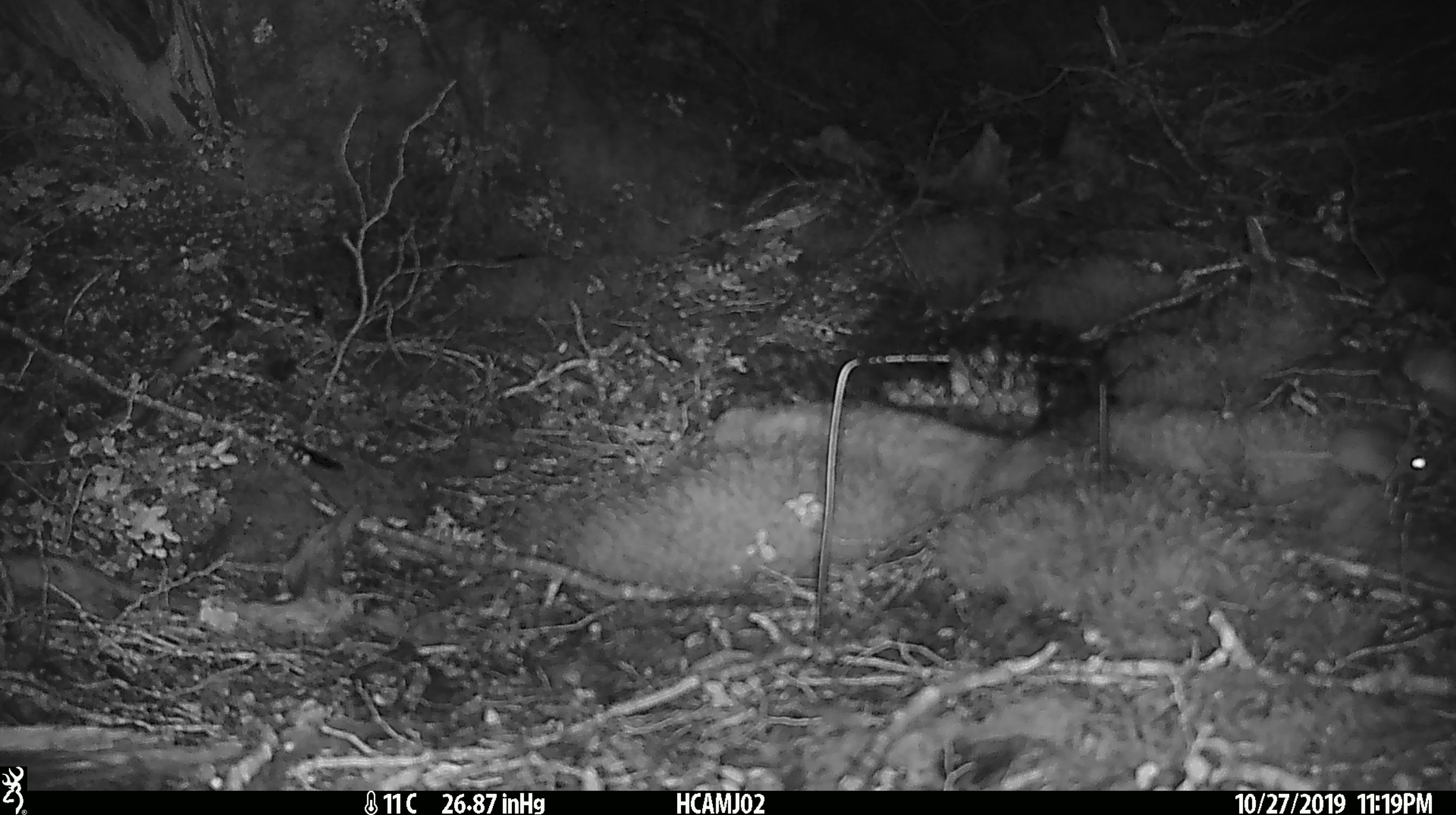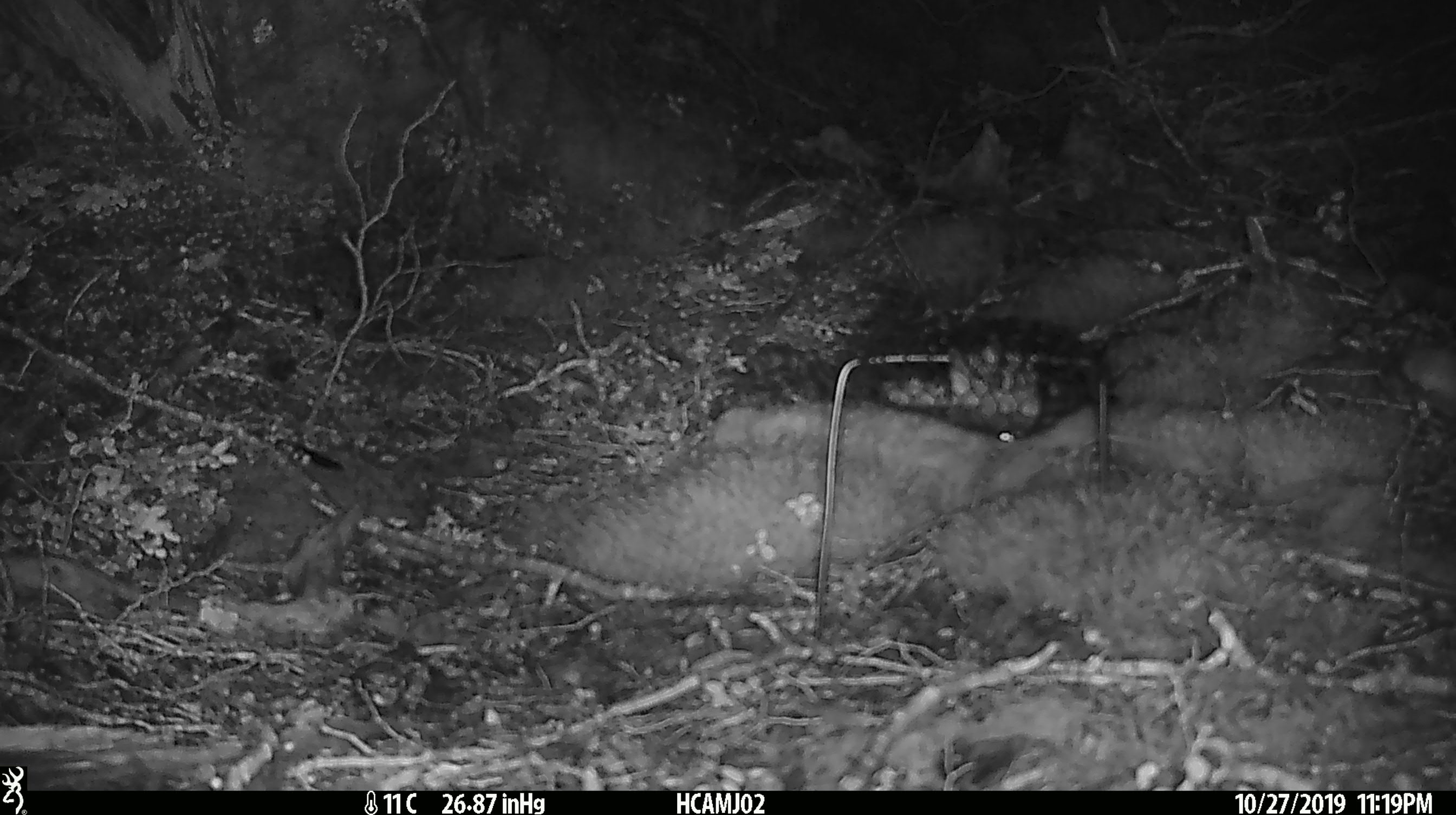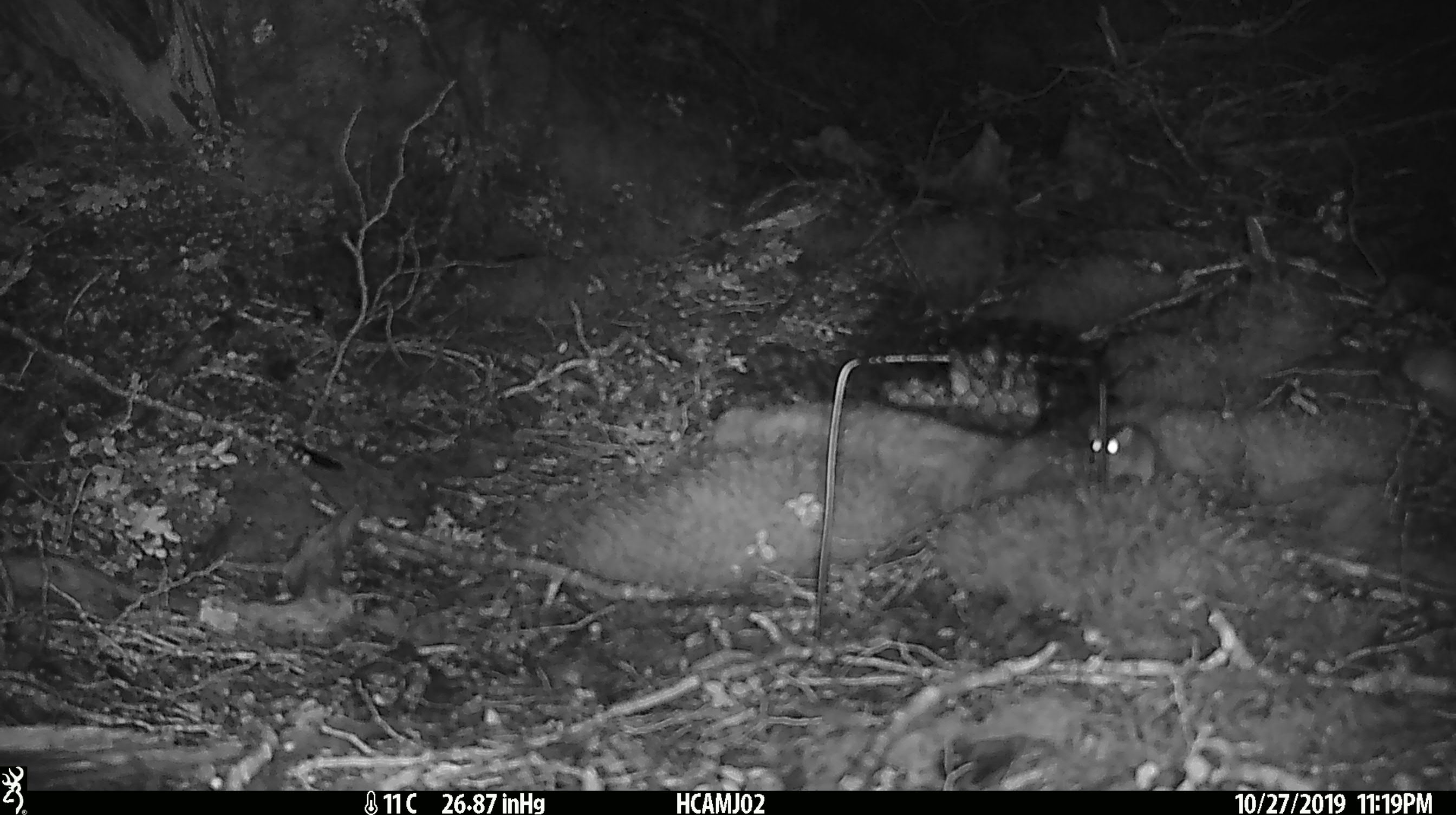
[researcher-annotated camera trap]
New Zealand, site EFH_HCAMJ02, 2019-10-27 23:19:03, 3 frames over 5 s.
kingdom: Animalia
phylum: Chordata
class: Mammalia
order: Rodentia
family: Muridae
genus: Mus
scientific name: Mus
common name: mouse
Mouse (Mus).